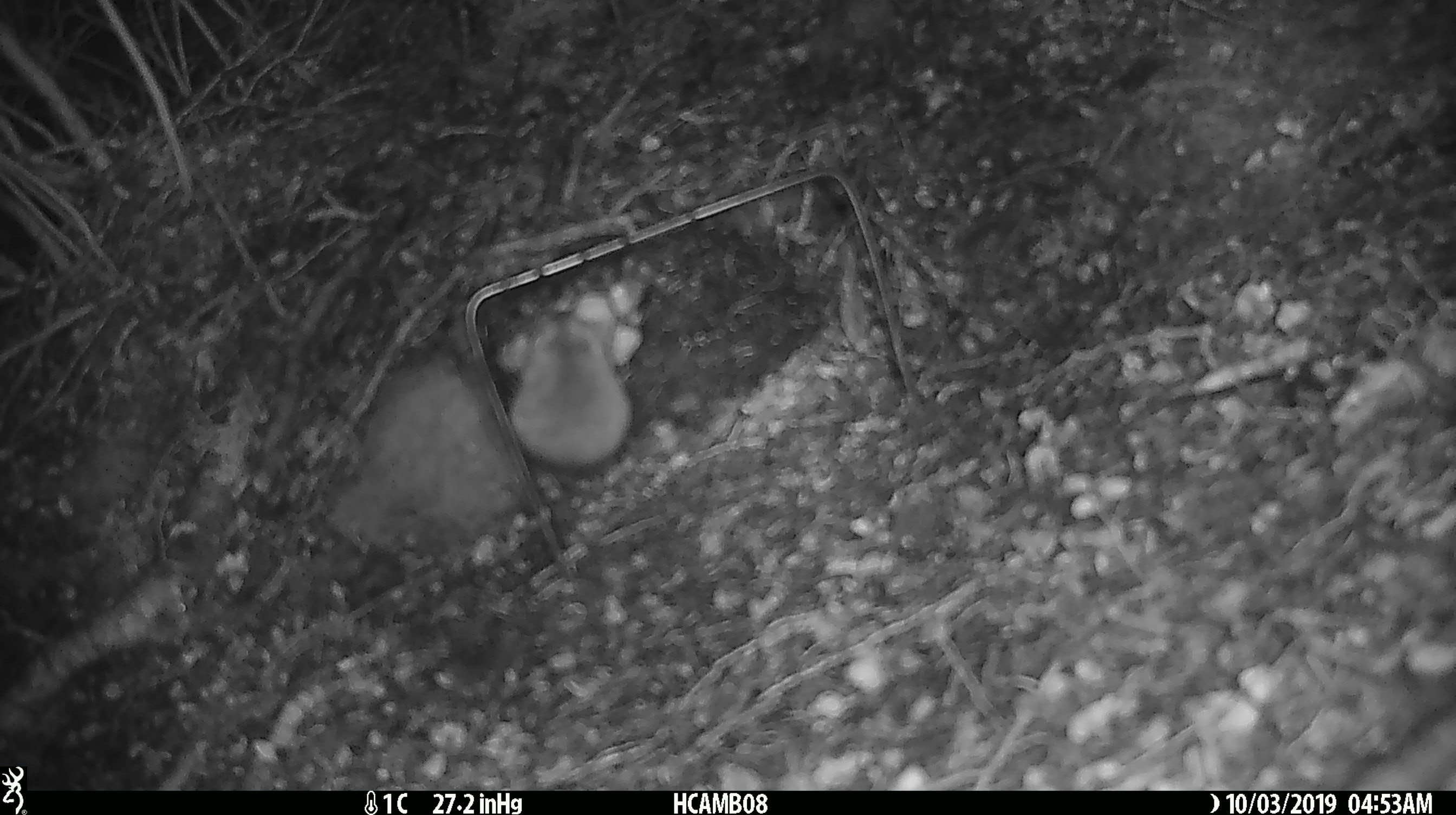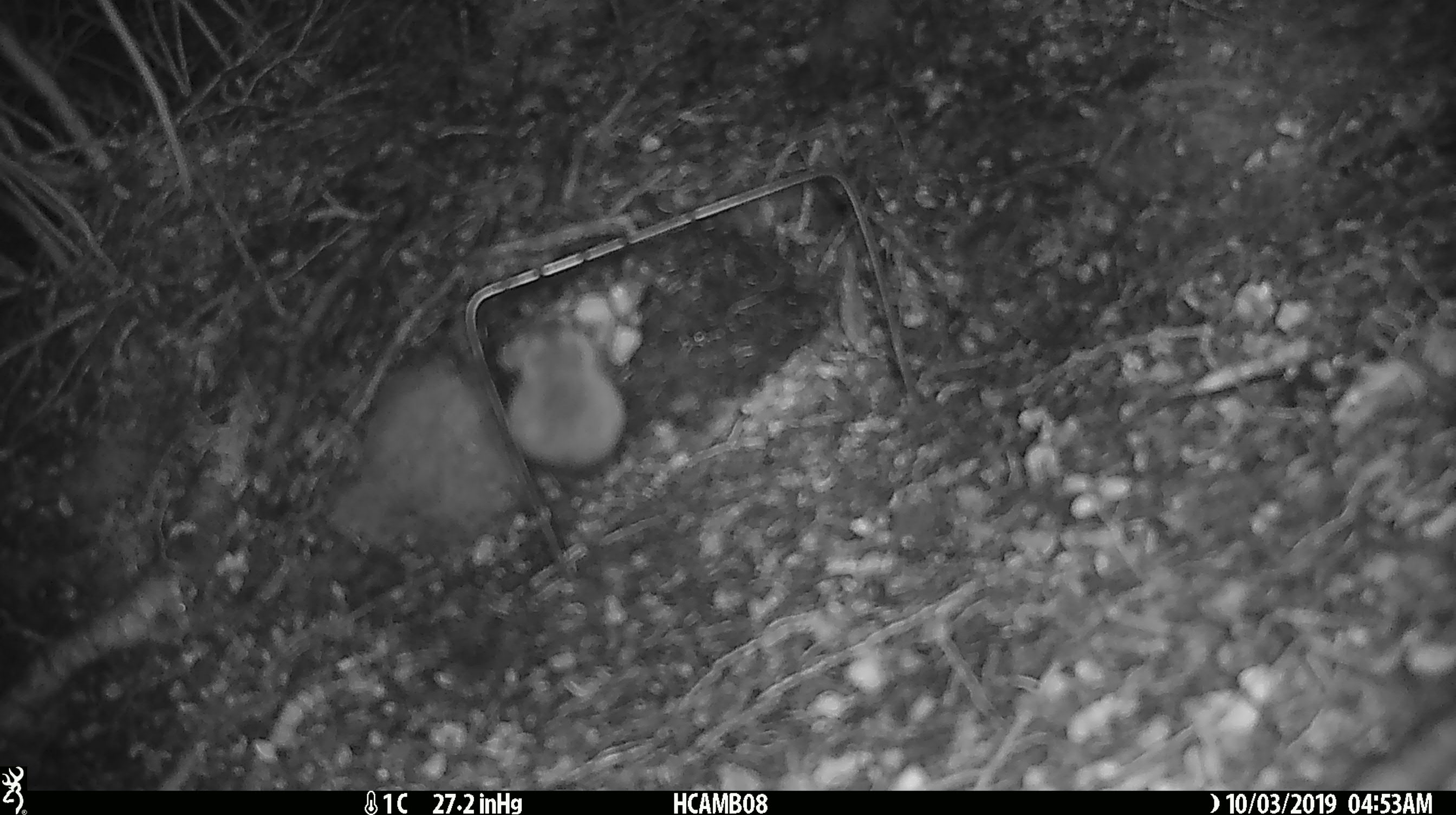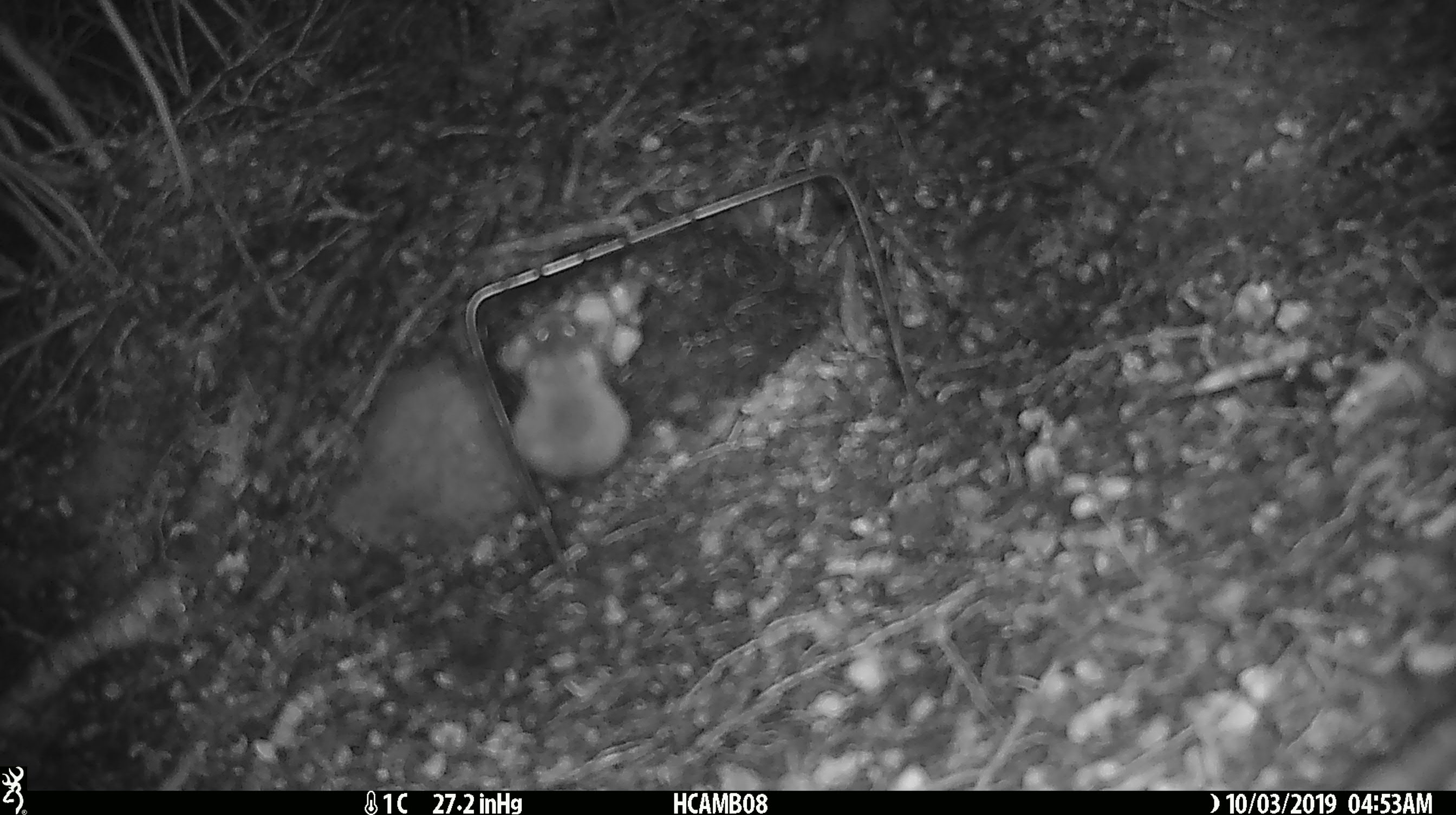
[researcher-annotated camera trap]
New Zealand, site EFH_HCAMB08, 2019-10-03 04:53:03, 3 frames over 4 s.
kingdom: Animalia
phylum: Chordata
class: Mammalia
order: Rodentia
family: Muridae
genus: Mus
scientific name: Mus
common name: mouse